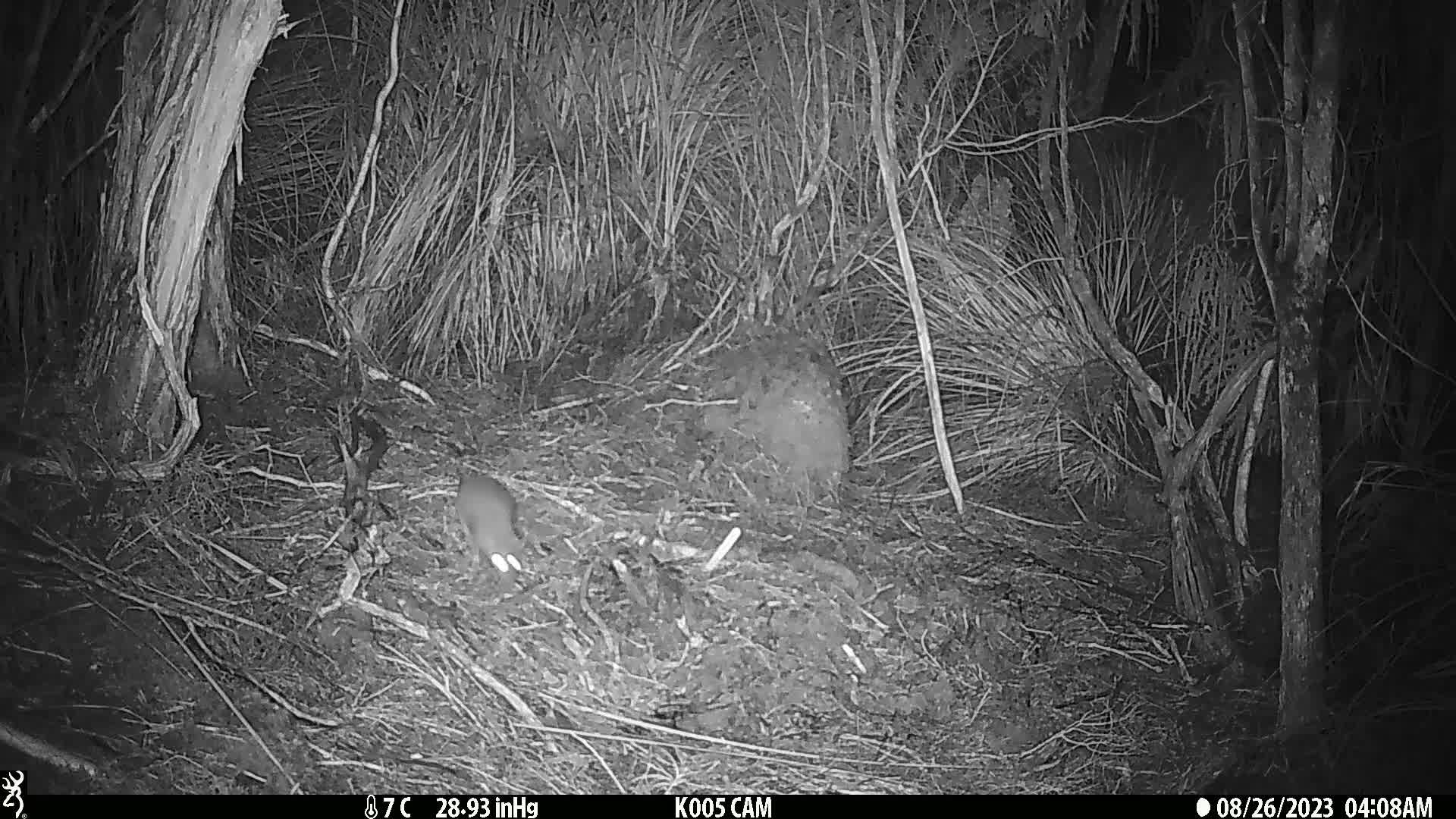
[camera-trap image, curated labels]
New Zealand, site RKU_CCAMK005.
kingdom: Animalia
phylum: Chordata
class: Mammalia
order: Rodentia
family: Muridae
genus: Rattus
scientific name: Rattus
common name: rat